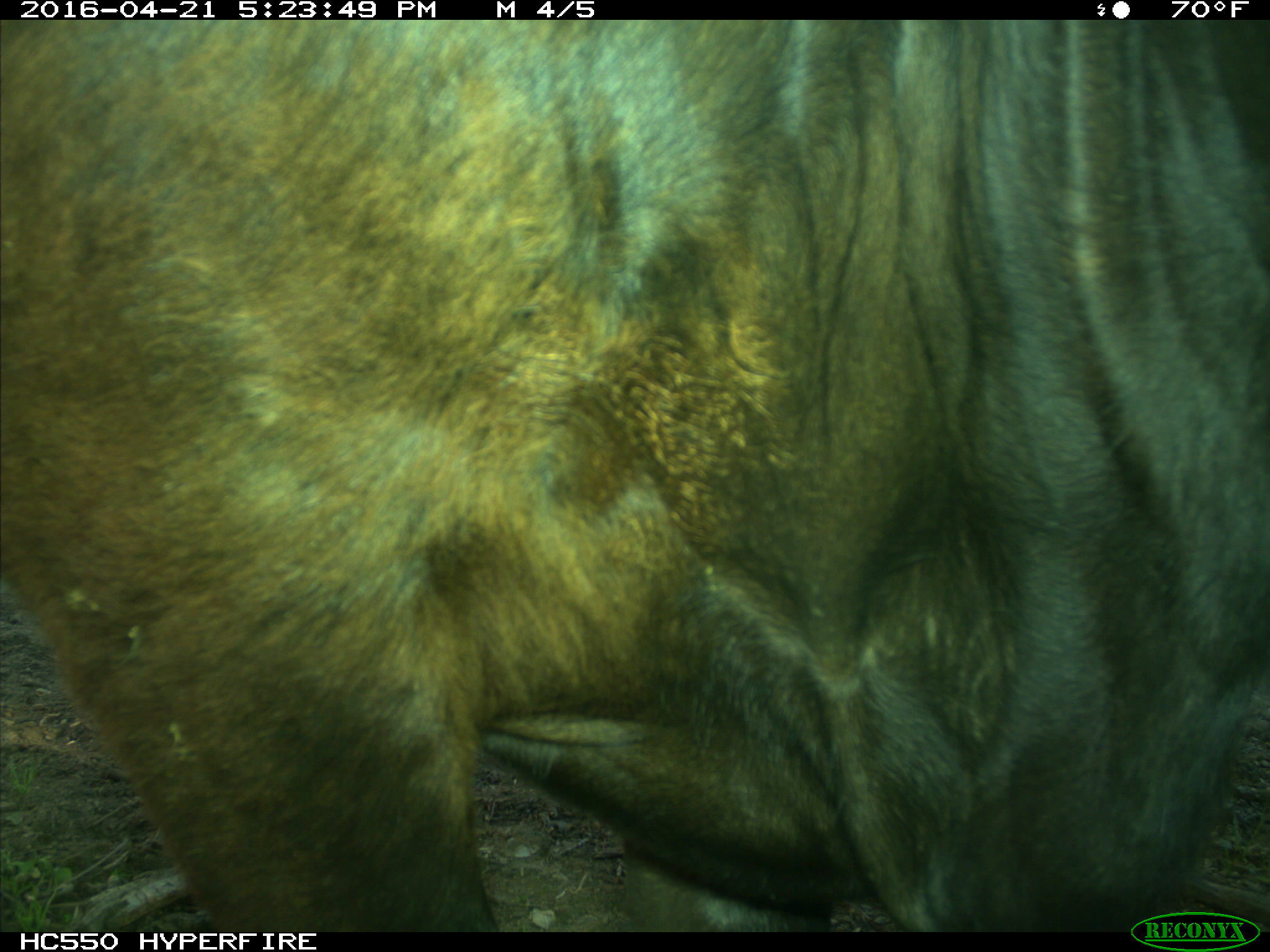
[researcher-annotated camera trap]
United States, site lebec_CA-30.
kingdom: Animalia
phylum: Chordata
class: Mammalia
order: Artiodactyla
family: Bovidae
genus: Bos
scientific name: Bos taurus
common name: domestic cow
Bos taurus (domestic cow).